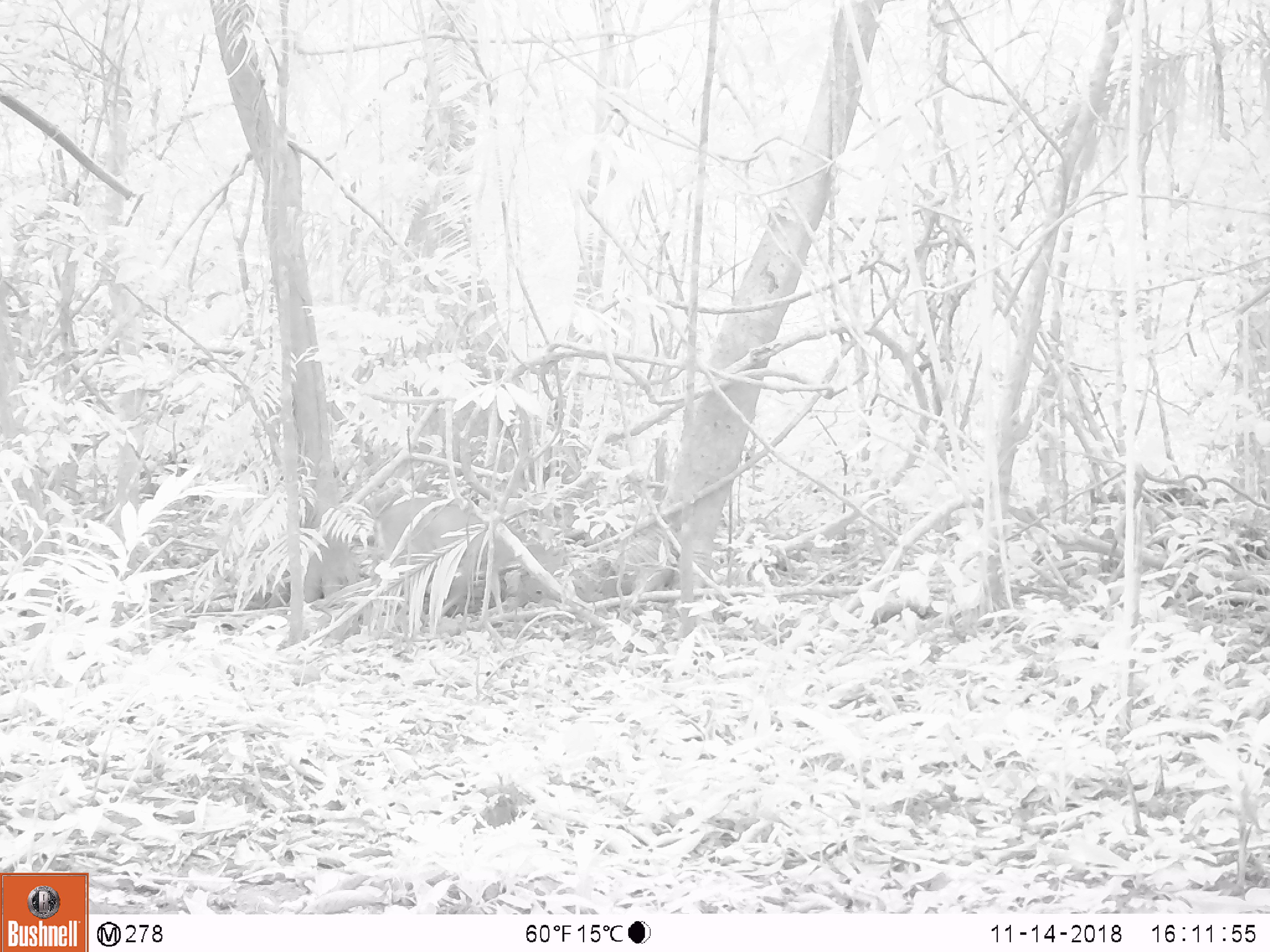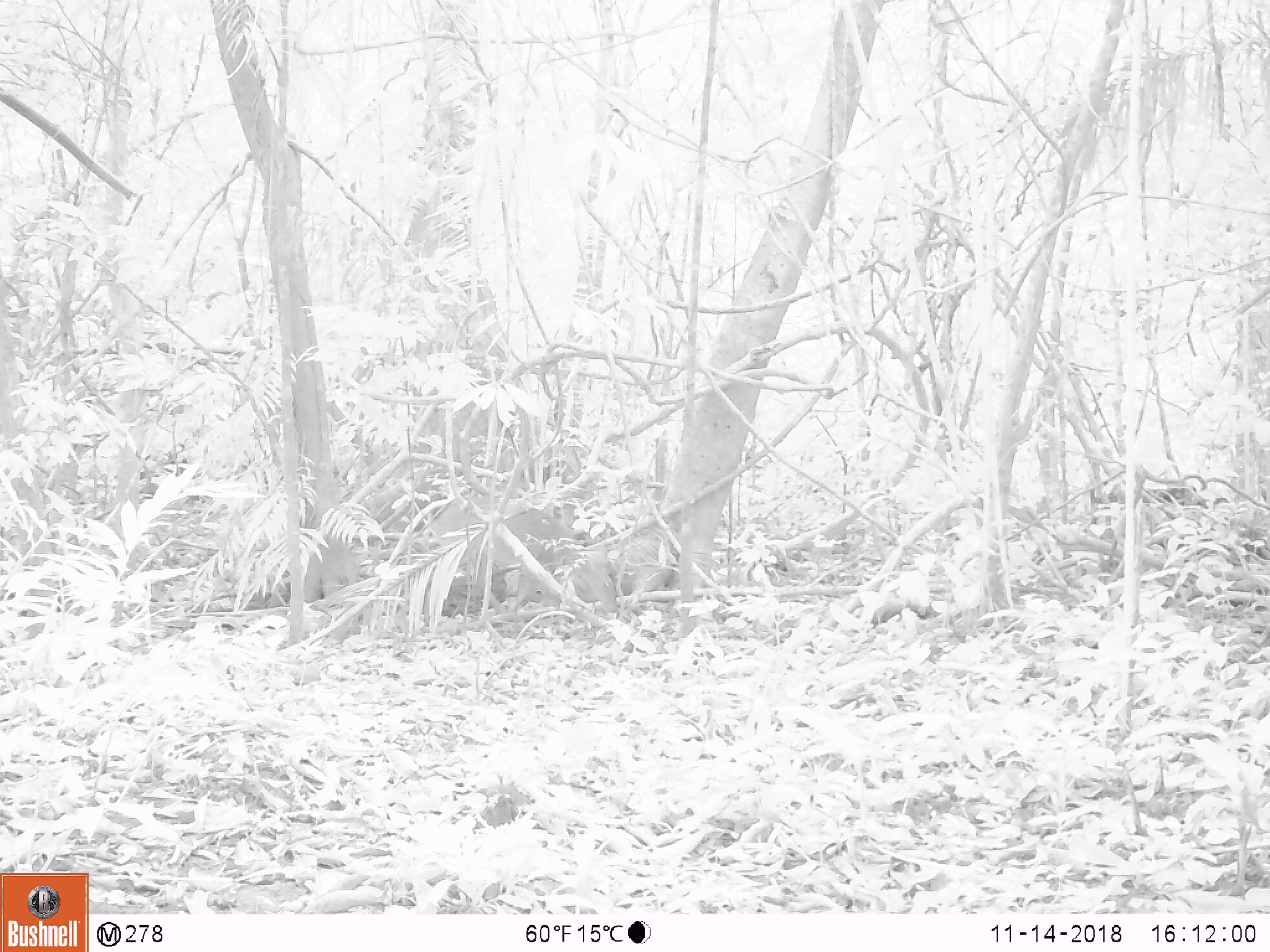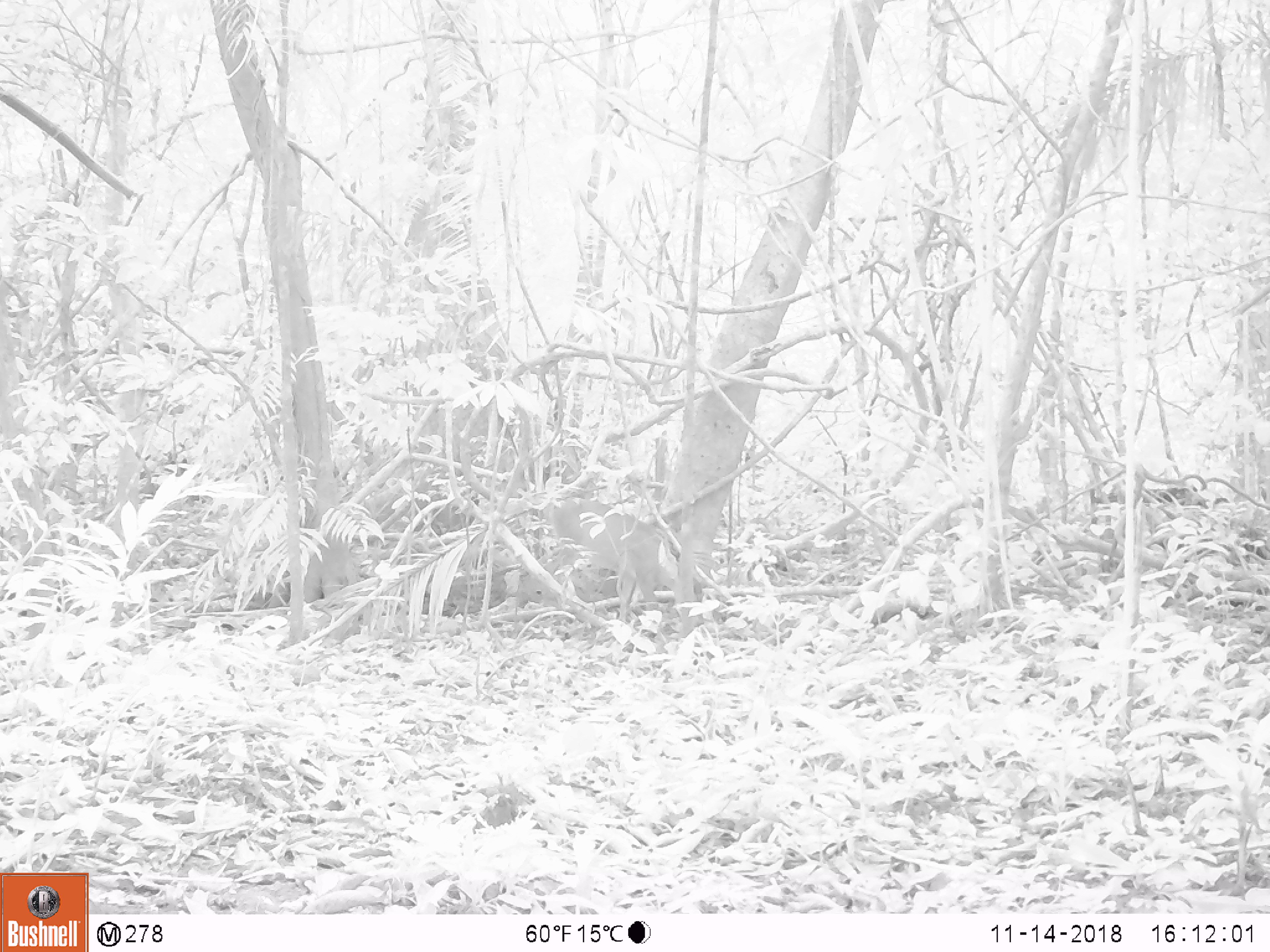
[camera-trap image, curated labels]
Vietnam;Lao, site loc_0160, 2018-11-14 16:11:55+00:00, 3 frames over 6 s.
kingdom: Animalia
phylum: Chordata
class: Mammalia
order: Artiodactyla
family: Cervidae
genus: Muntiacus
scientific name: Muntiacus vuquangensis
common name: large-antlered muntjac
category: large antlered muntjac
Large antlered muntjac (large-antlered muntjac) (Muntiacus vuquangensis). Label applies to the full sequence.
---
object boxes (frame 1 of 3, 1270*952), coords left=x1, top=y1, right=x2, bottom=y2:
large antlered muntjac: left=360, top=495, right=566, bottom=615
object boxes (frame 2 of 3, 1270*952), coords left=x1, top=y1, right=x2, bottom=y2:
large antlered muntjac: left=422, top=505, right=619, bottom=614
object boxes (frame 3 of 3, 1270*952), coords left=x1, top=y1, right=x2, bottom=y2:
large antlered muntjac: left=548, top=497, right=678, bottom=621